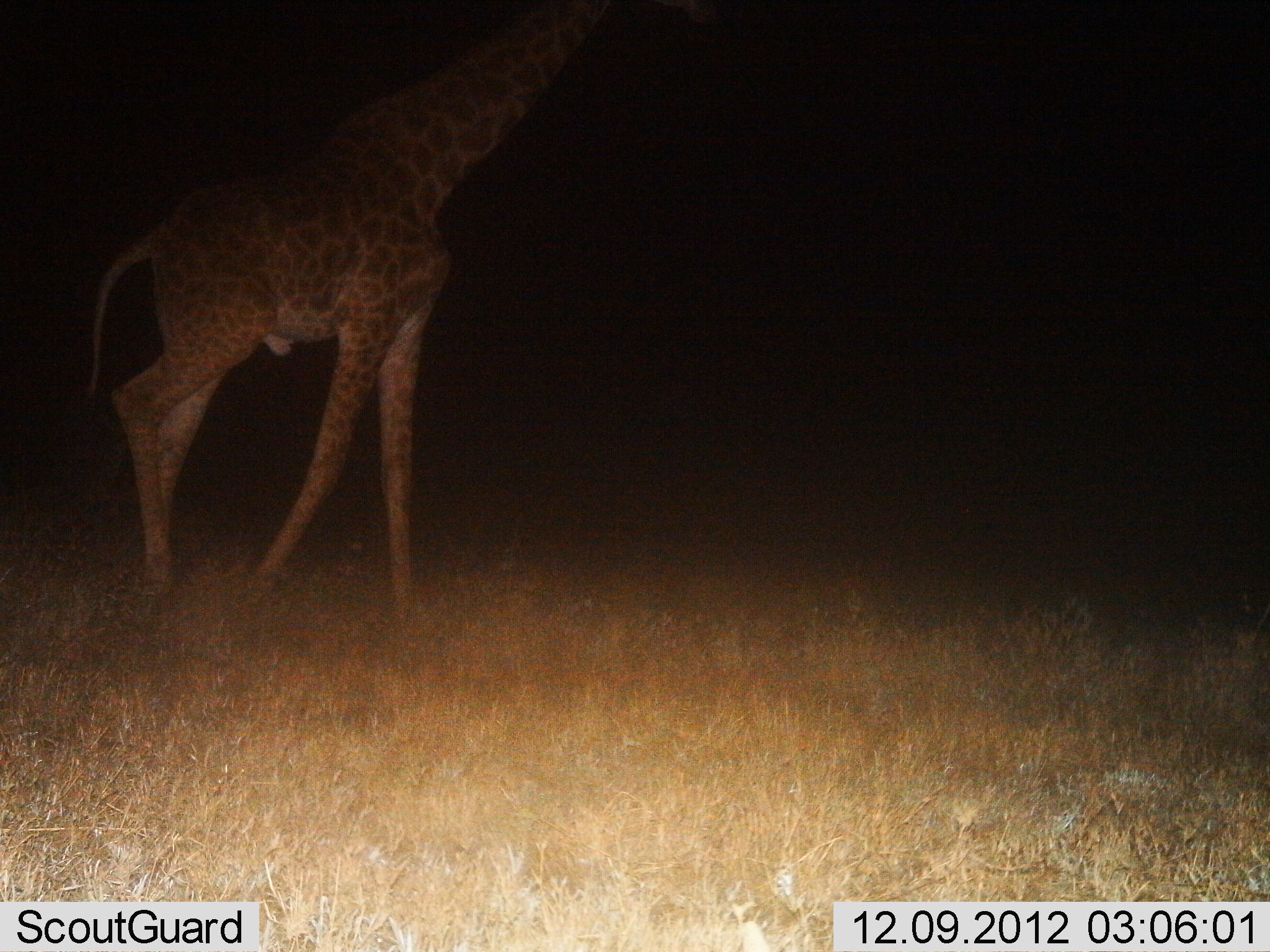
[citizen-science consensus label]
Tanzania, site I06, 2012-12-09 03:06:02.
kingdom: Animalia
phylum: Chordata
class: Mammalia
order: Artiodactyla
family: Giraffidae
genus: Giraffa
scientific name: Giraffa camelopardalis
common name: giraffe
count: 1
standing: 22%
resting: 0%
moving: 78%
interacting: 0%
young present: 0%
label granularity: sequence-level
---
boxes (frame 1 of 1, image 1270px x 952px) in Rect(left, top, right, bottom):
animal: Rect(84, 0, 617, 623)